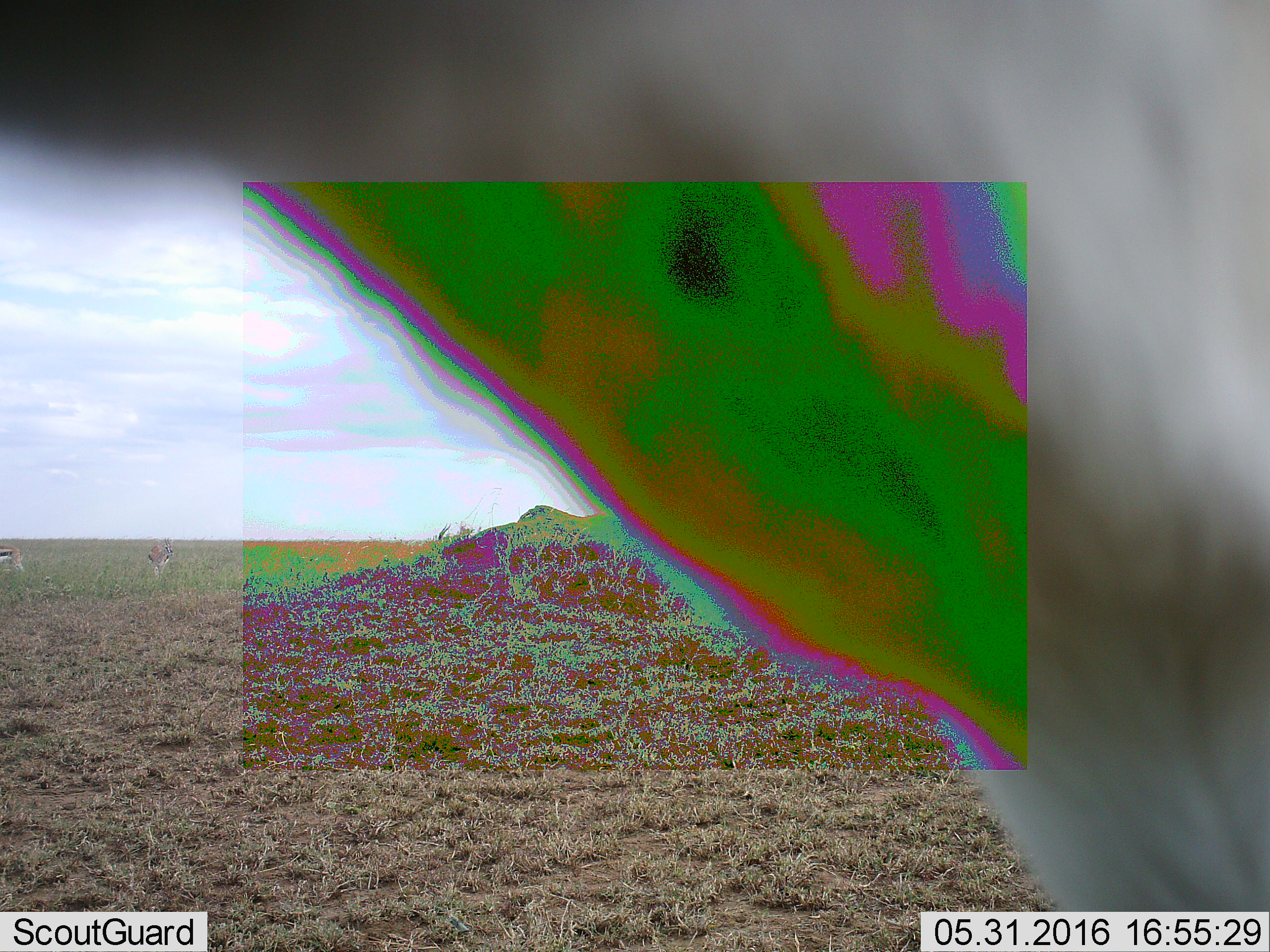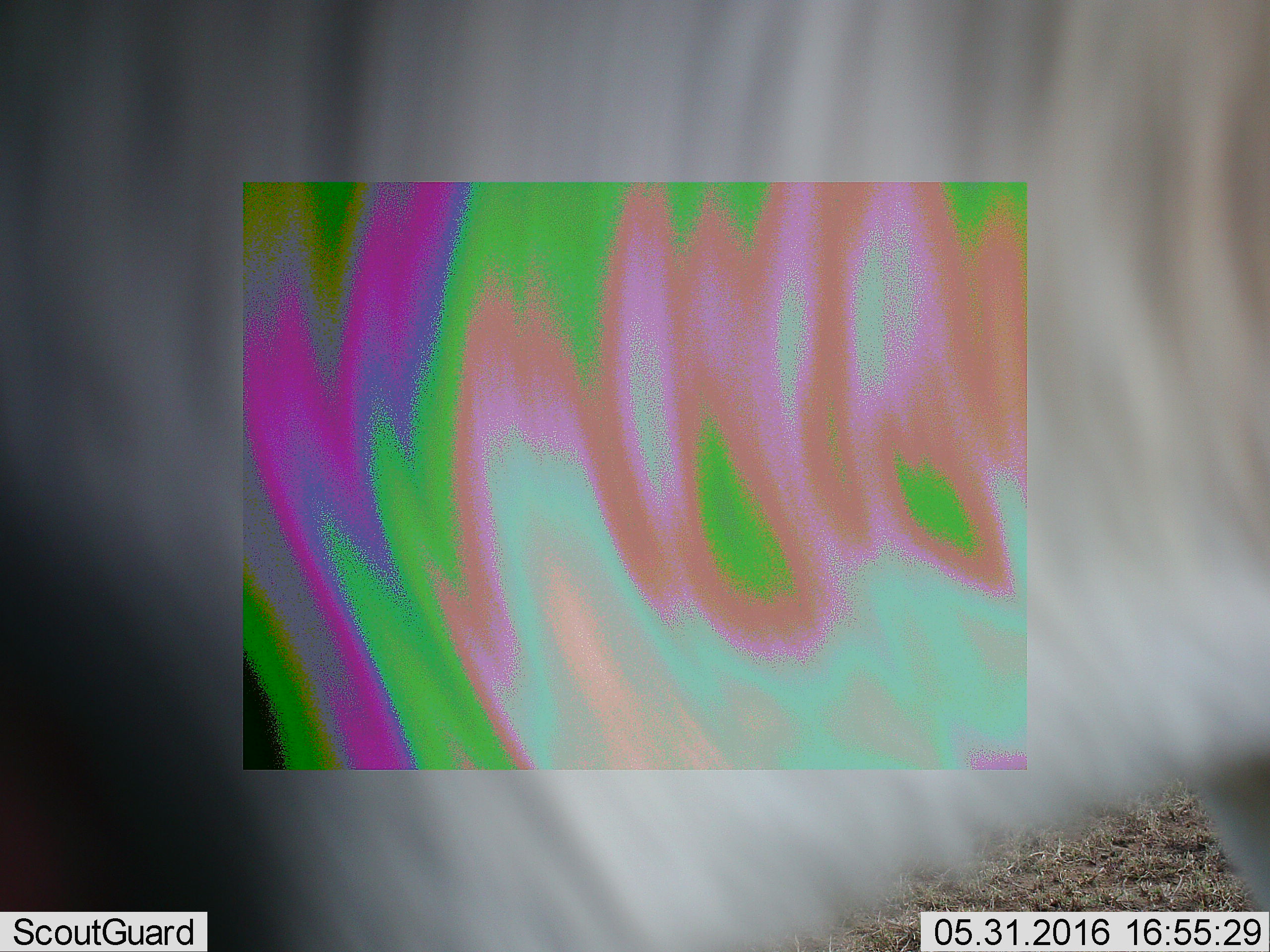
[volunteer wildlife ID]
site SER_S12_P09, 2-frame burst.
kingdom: Animalia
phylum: Chordata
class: Mammalia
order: Artiodactyla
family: Bovidae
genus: Eudorcas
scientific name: Eudorcas thomsonii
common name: thomson's gazelle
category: gazellethomsons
Gazellethomsons (thomson's gazelle) (Eudorcas thomsonii), count 4. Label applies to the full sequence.